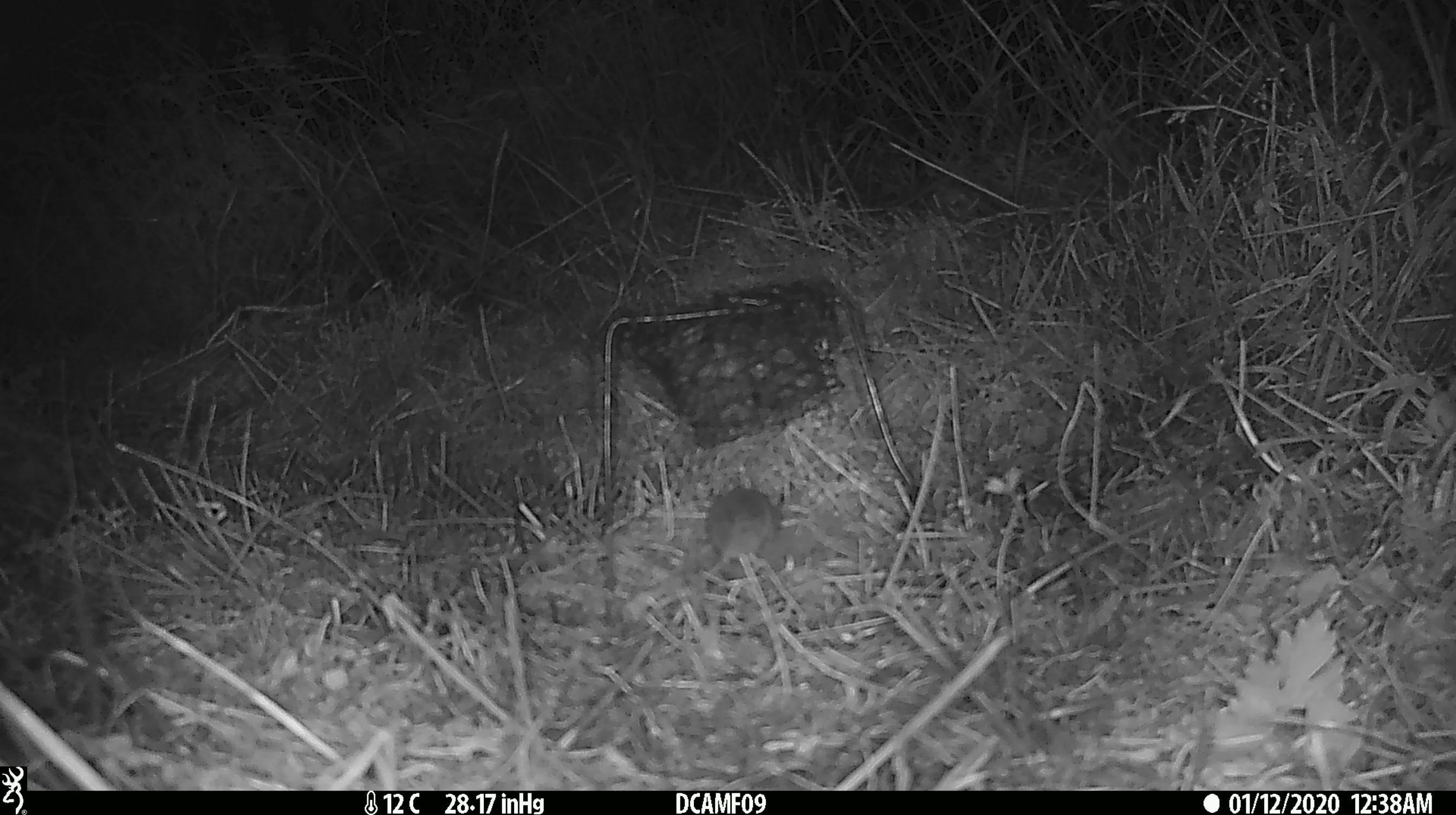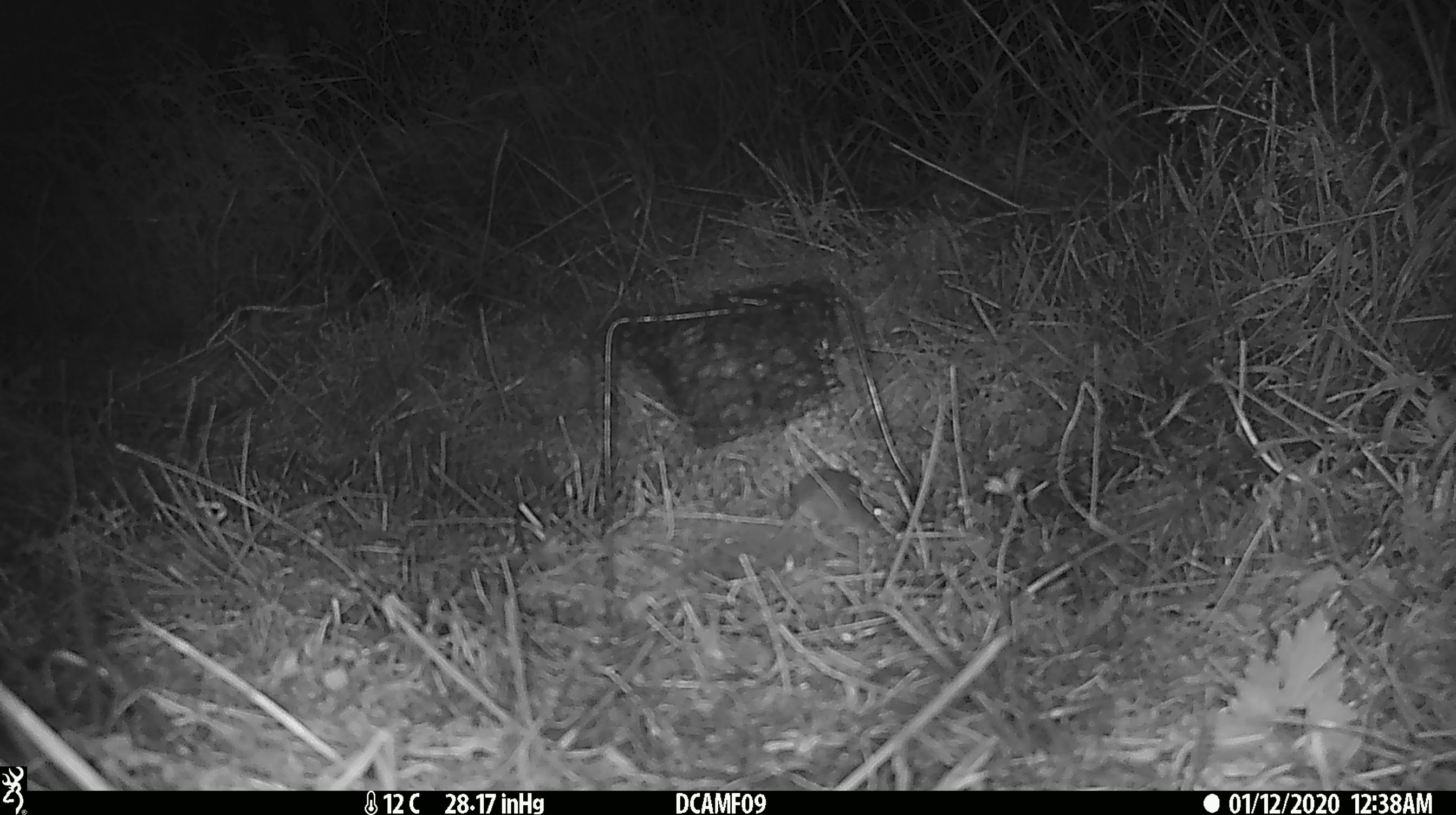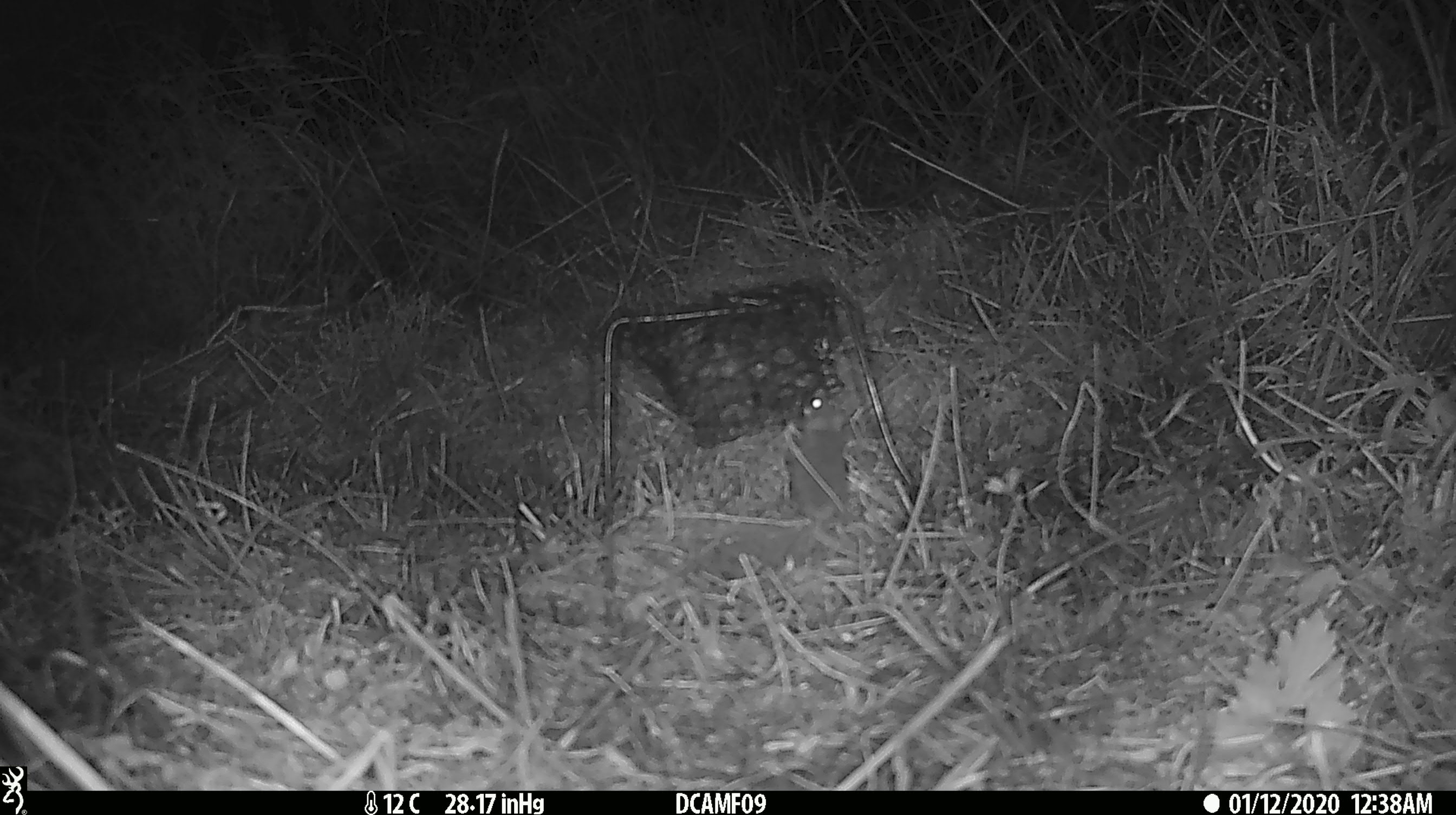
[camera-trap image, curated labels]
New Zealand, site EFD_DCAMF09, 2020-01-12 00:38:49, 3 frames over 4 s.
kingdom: Animalia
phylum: Chordata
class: Mammalia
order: Rodentia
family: Muridae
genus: Mus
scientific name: Mus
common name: mouse